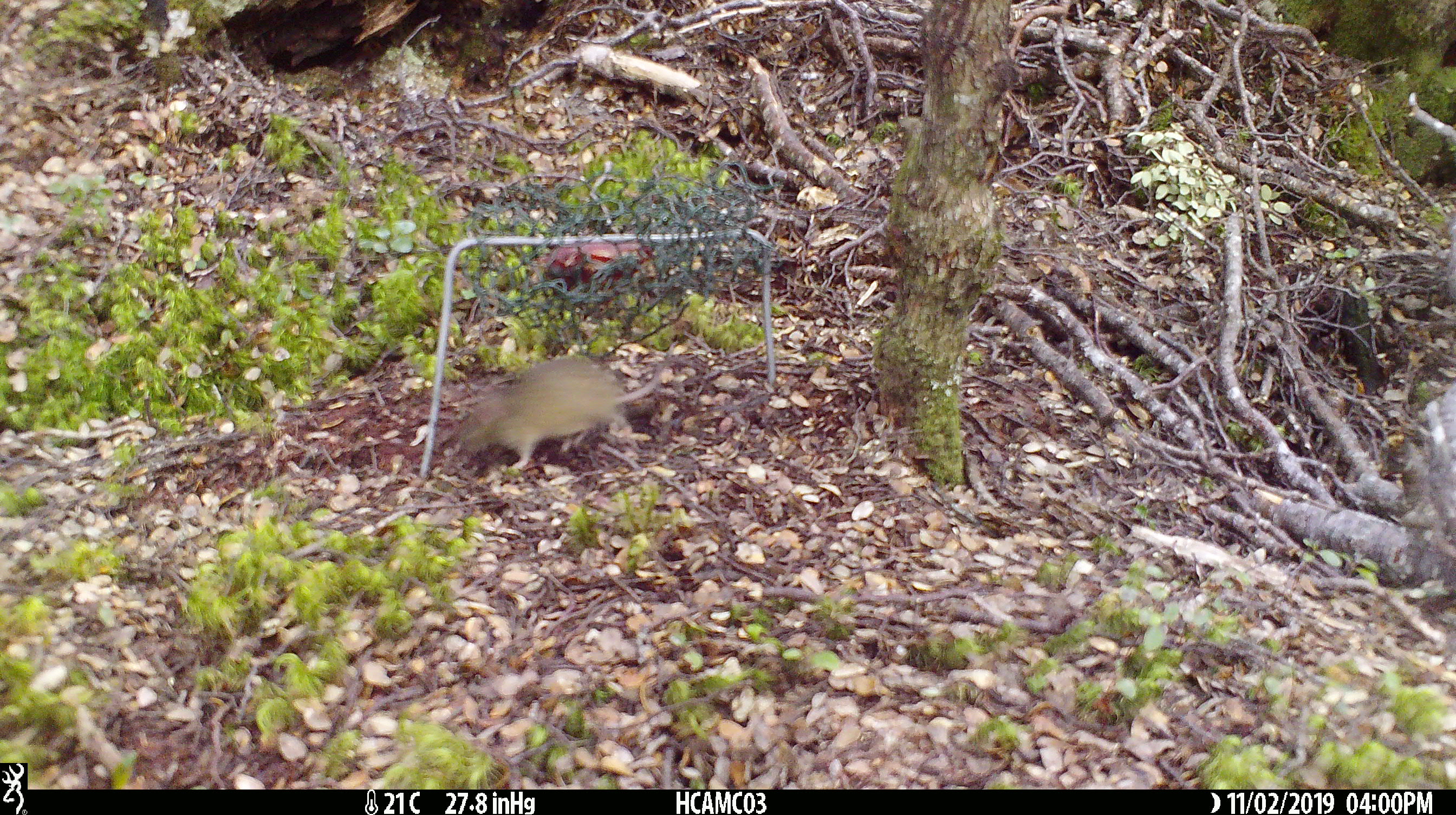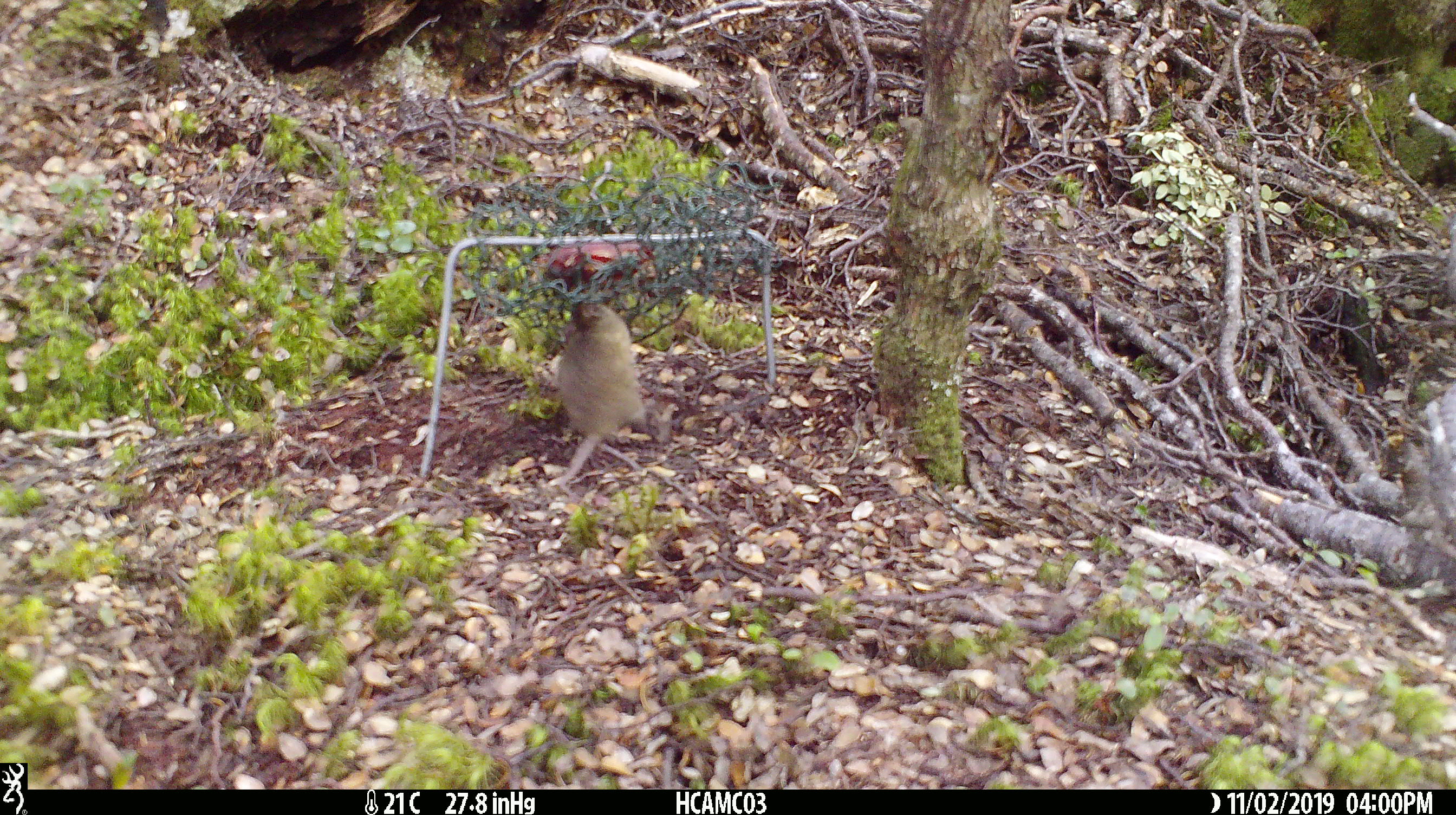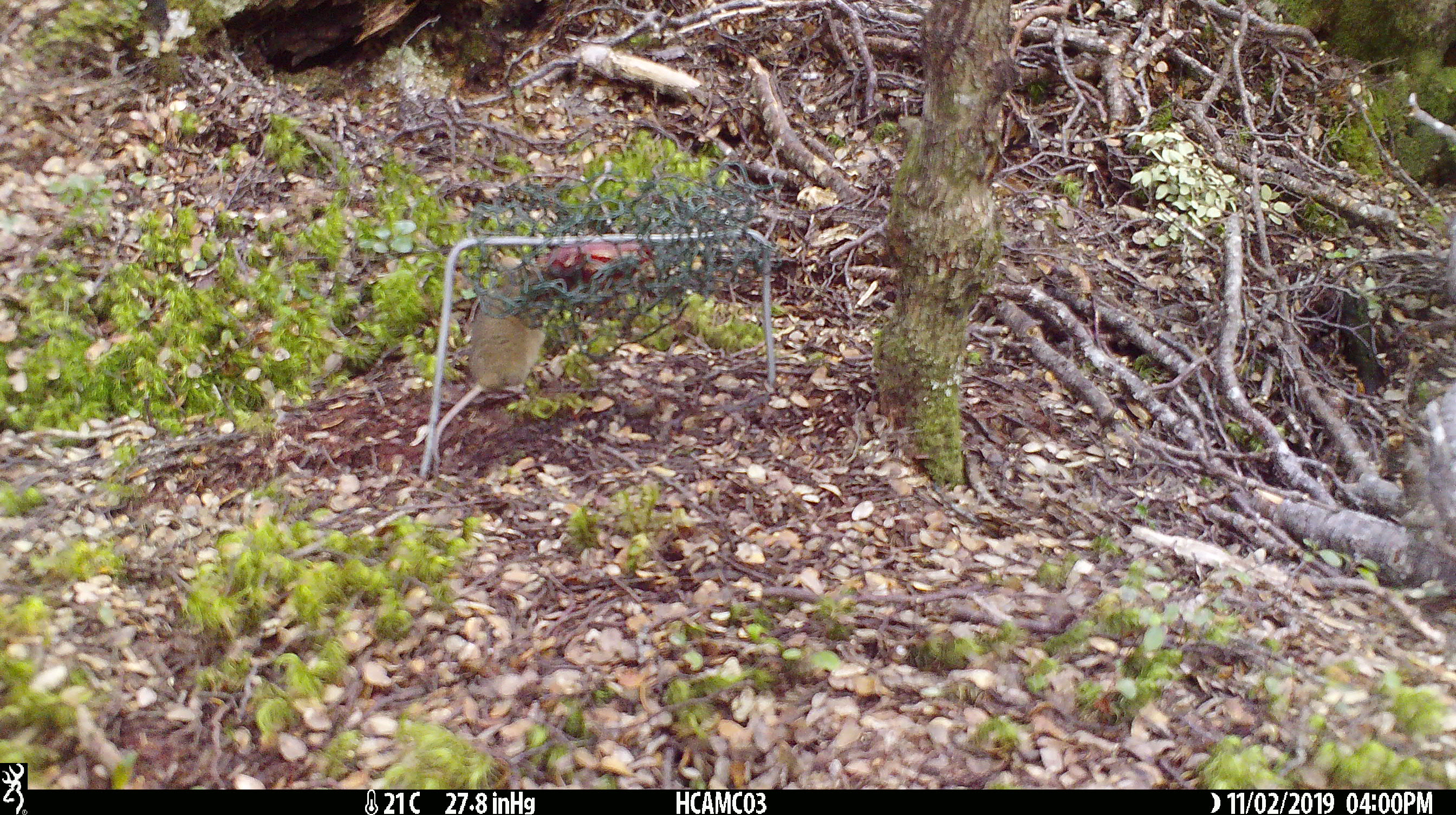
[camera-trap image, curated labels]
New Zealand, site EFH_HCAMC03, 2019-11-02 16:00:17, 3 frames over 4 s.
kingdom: Animalia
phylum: Chordata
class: Mammalia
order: Rodentia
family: Muridae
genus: Mus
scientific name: Mus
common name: mouse